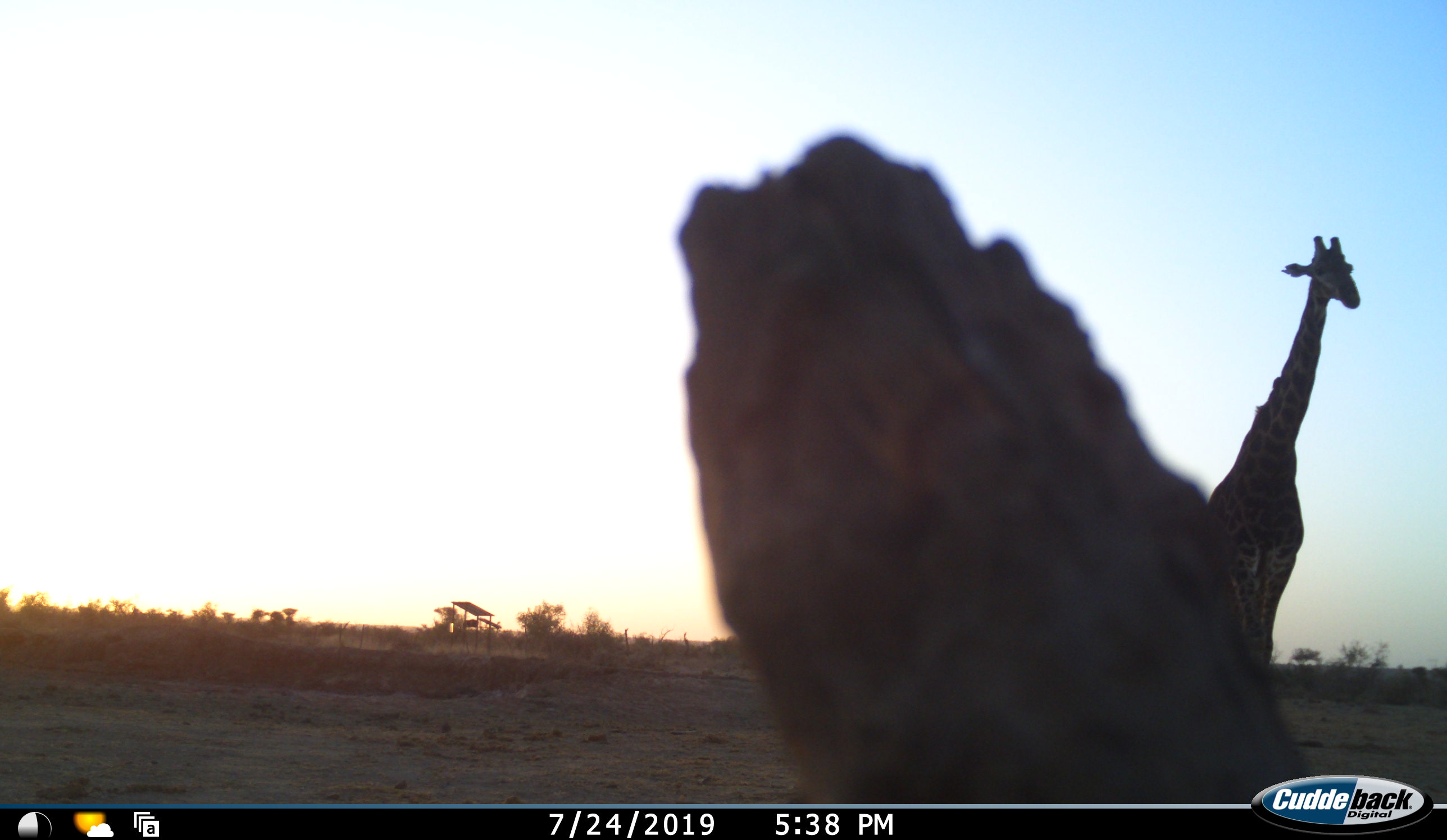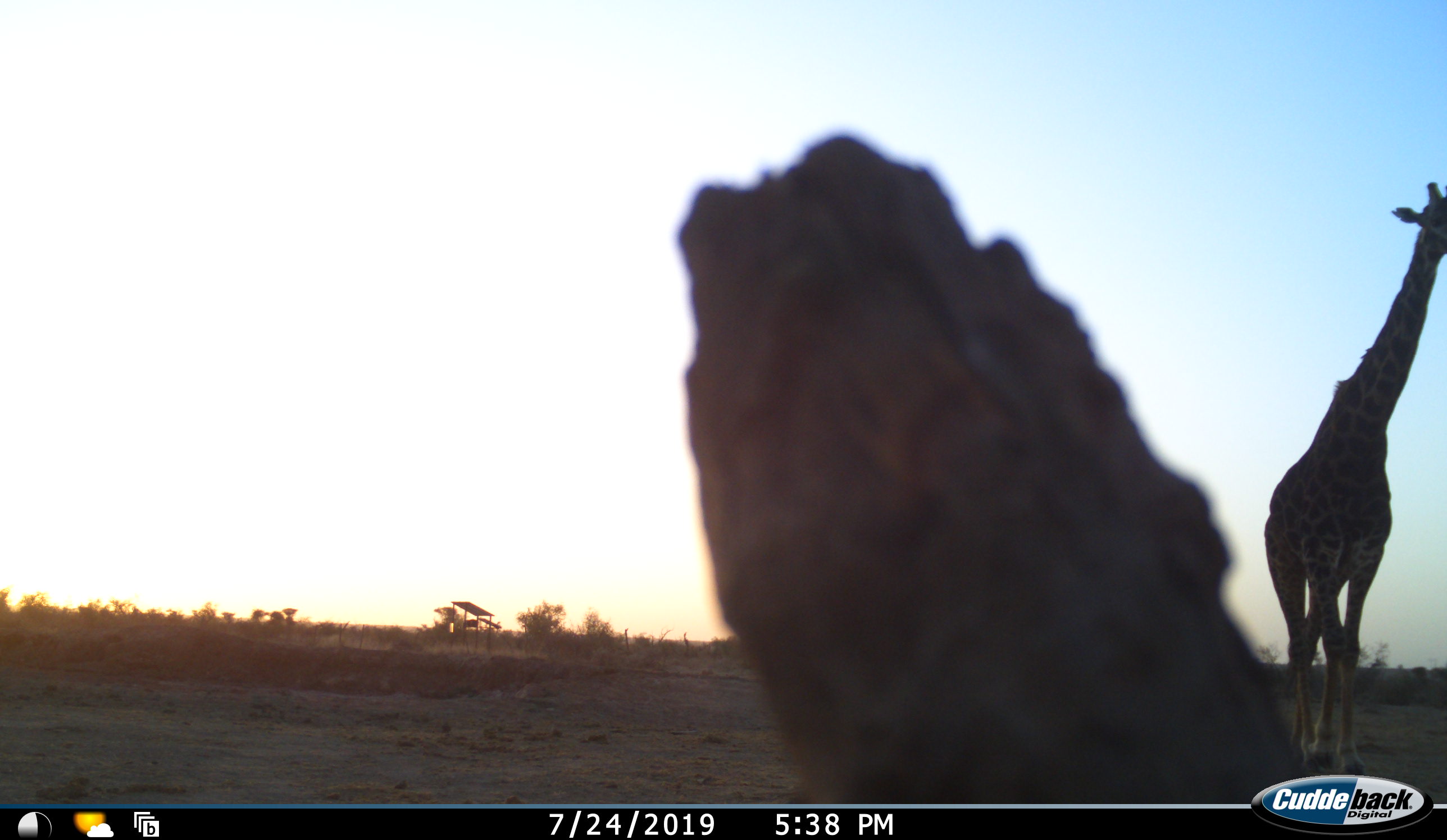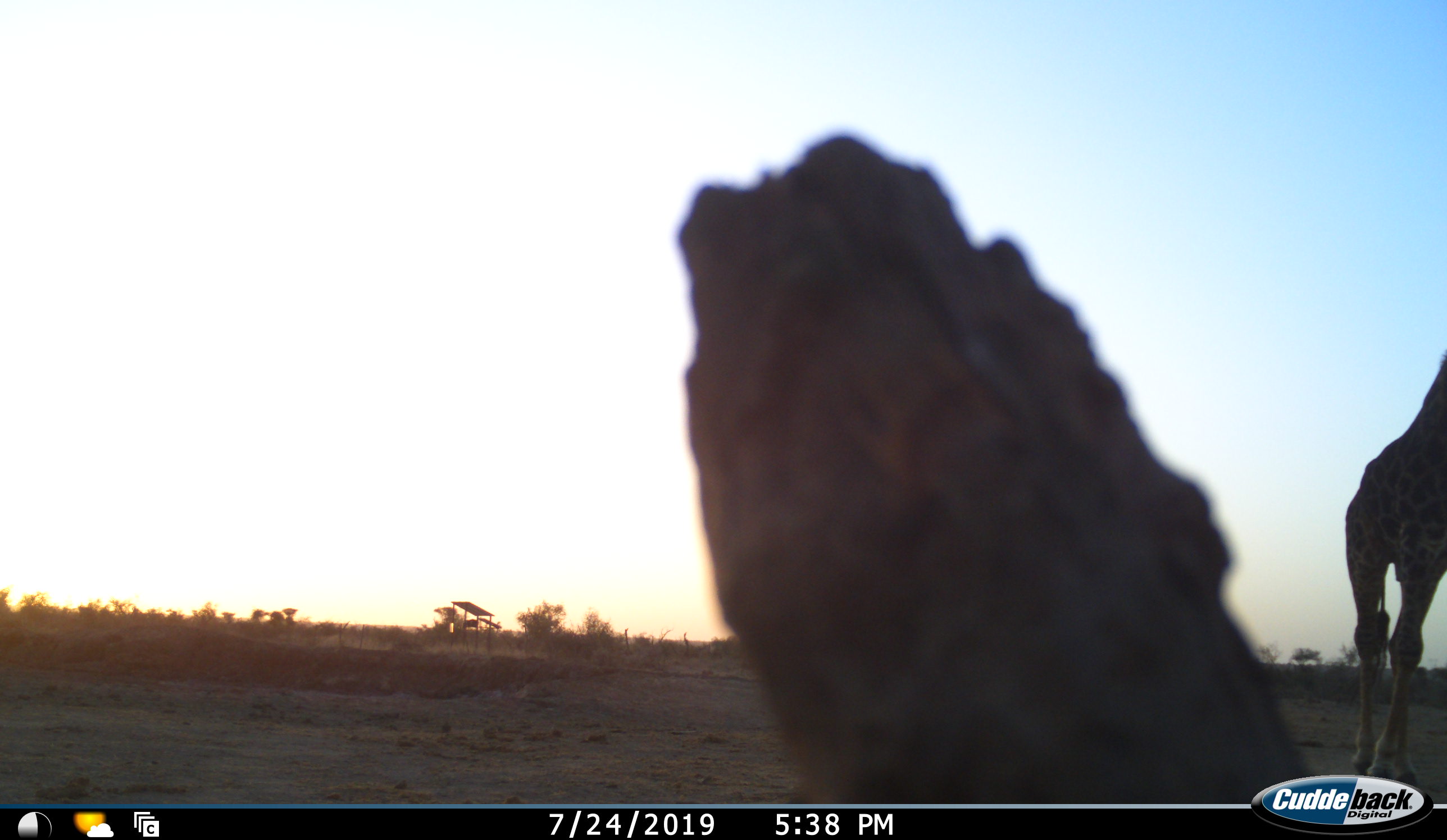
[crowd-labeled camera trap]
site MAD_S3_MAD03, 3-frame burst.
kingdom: Animalia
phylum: Chordata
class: Mammalia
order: Artiodactyla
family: Giraffidae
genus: Giraffa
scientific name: Giraffa camelopardalis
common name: giraffe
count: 1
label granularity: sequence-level